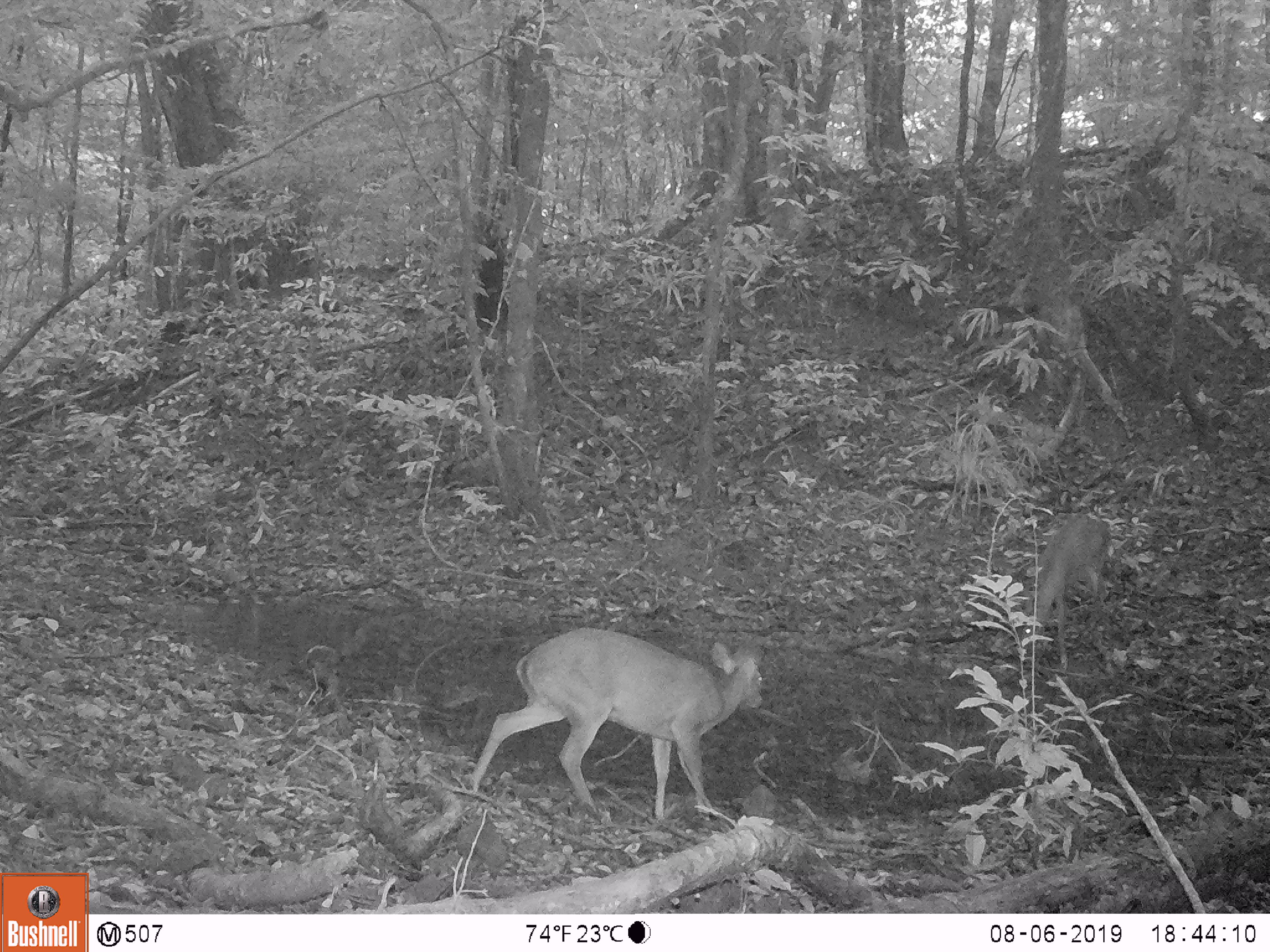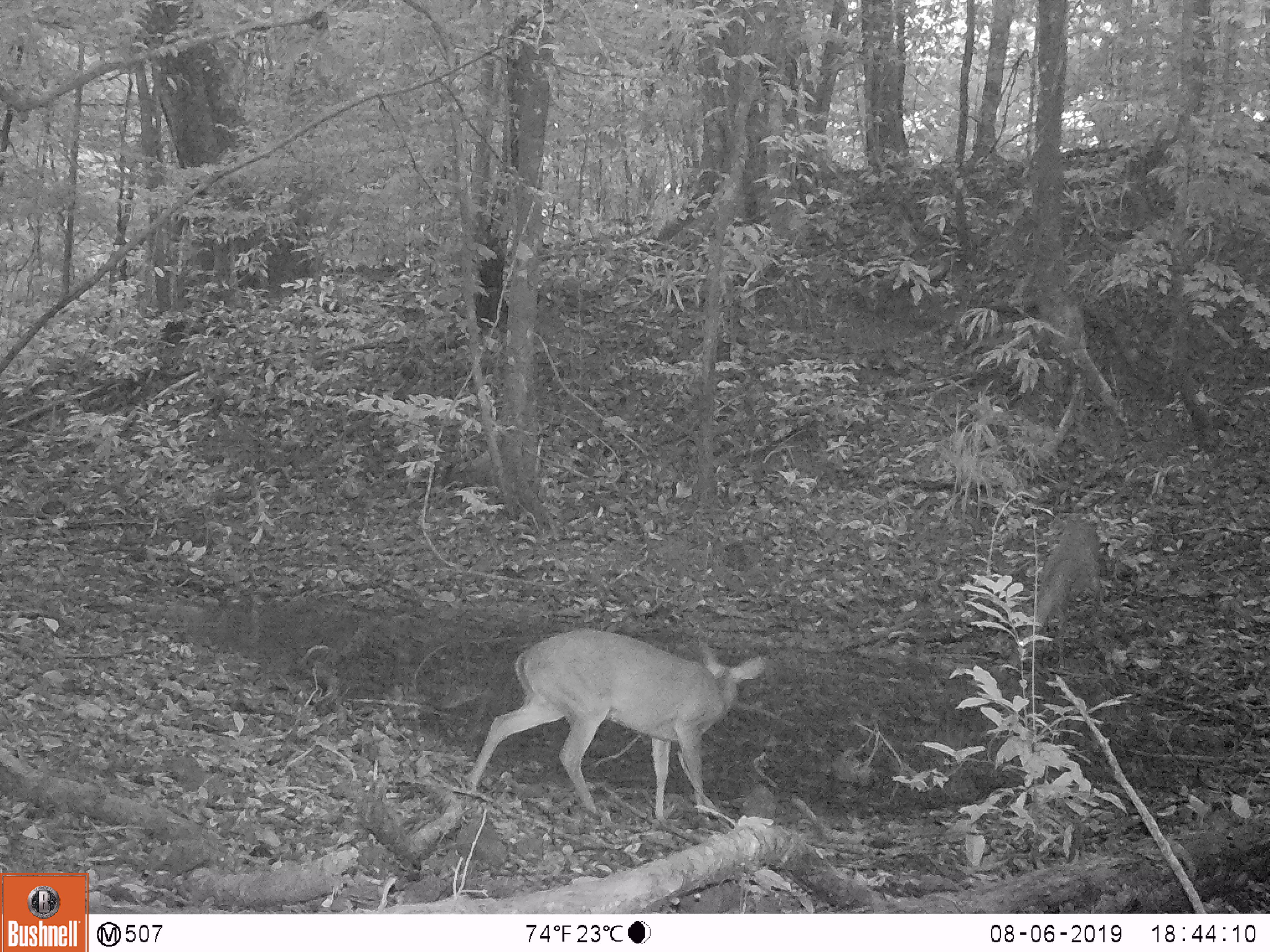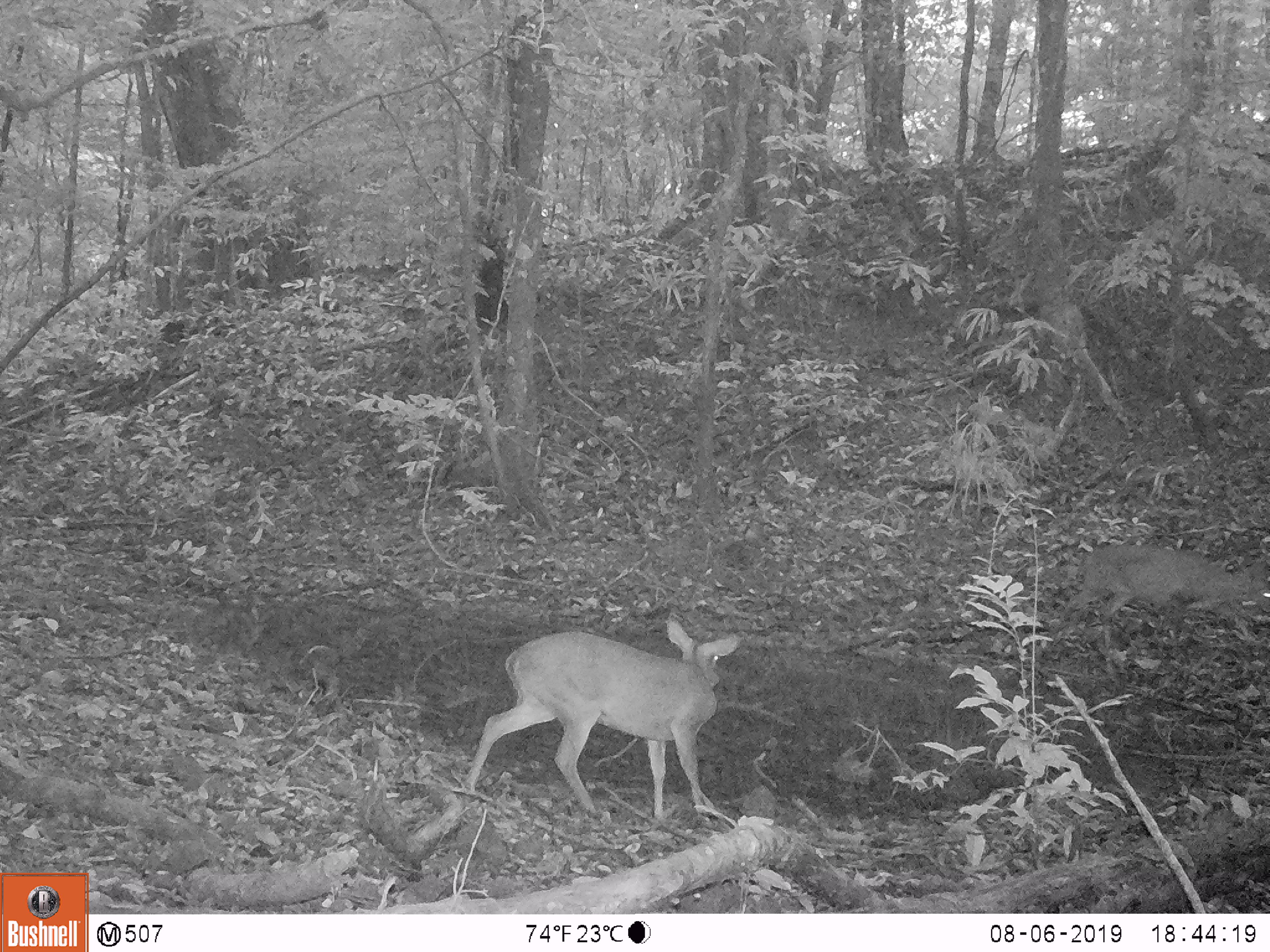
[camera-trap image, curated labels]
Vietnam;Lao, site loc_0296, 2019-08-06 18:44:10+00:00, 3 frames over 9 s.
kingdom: Animalia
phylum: Chordata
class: Mammalia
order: Artiodactyla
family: Cervidae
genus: Muntiacus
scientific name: Muntiacus vuquangensis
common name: large-antlered muntjac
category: large antlered muntjac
Large antlered muntjac (large-antlered muntjac) (Muntiacus vuquangensis). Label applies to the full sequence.